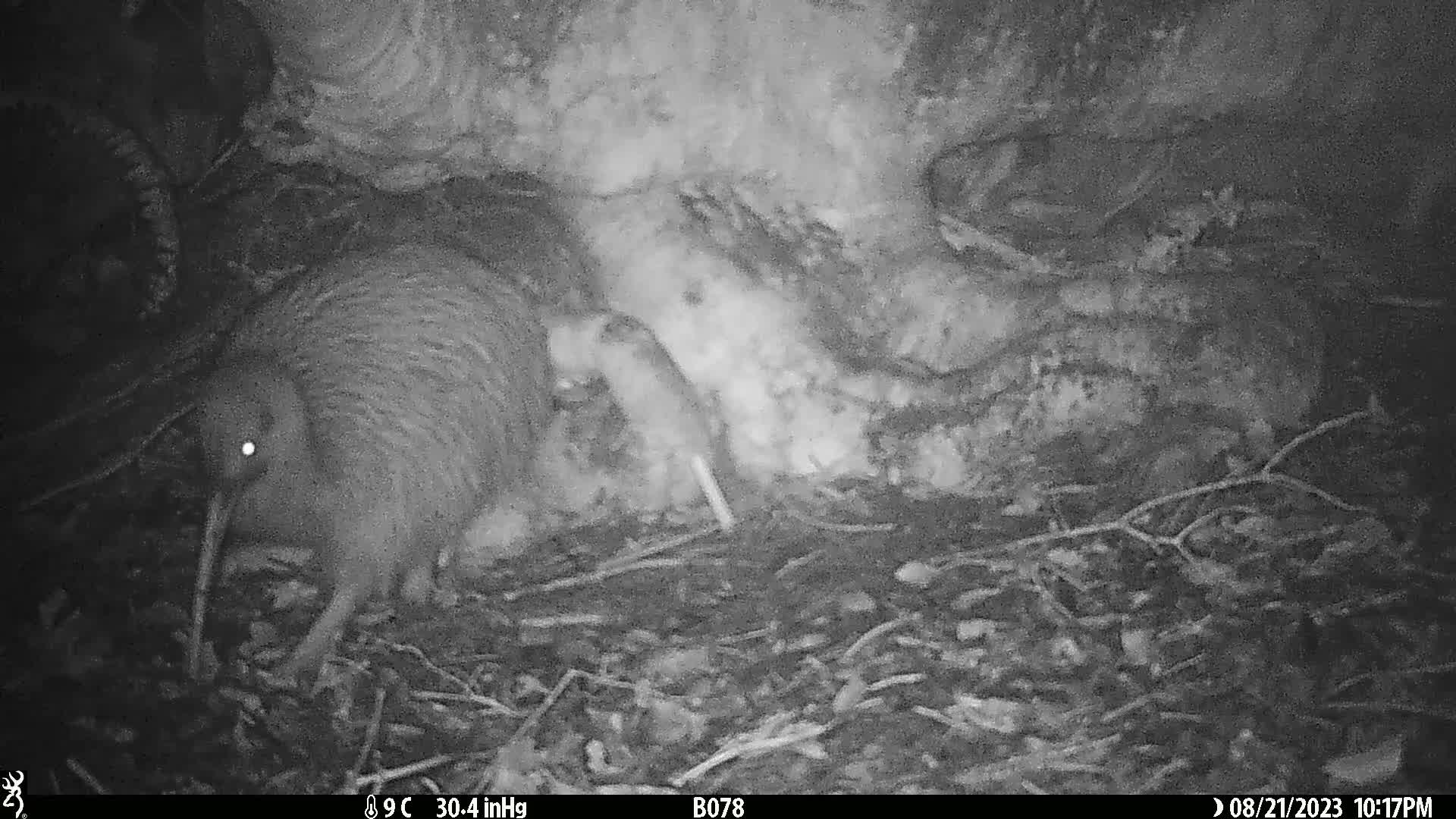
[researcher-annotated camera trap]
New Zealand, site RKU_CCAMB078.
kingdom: Animalia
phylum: Chordata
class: Aves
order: Apterygiformes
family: Apterygidae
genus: Apteryx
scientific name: Apteryx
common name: kiwi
Kiwi (Apteryx).